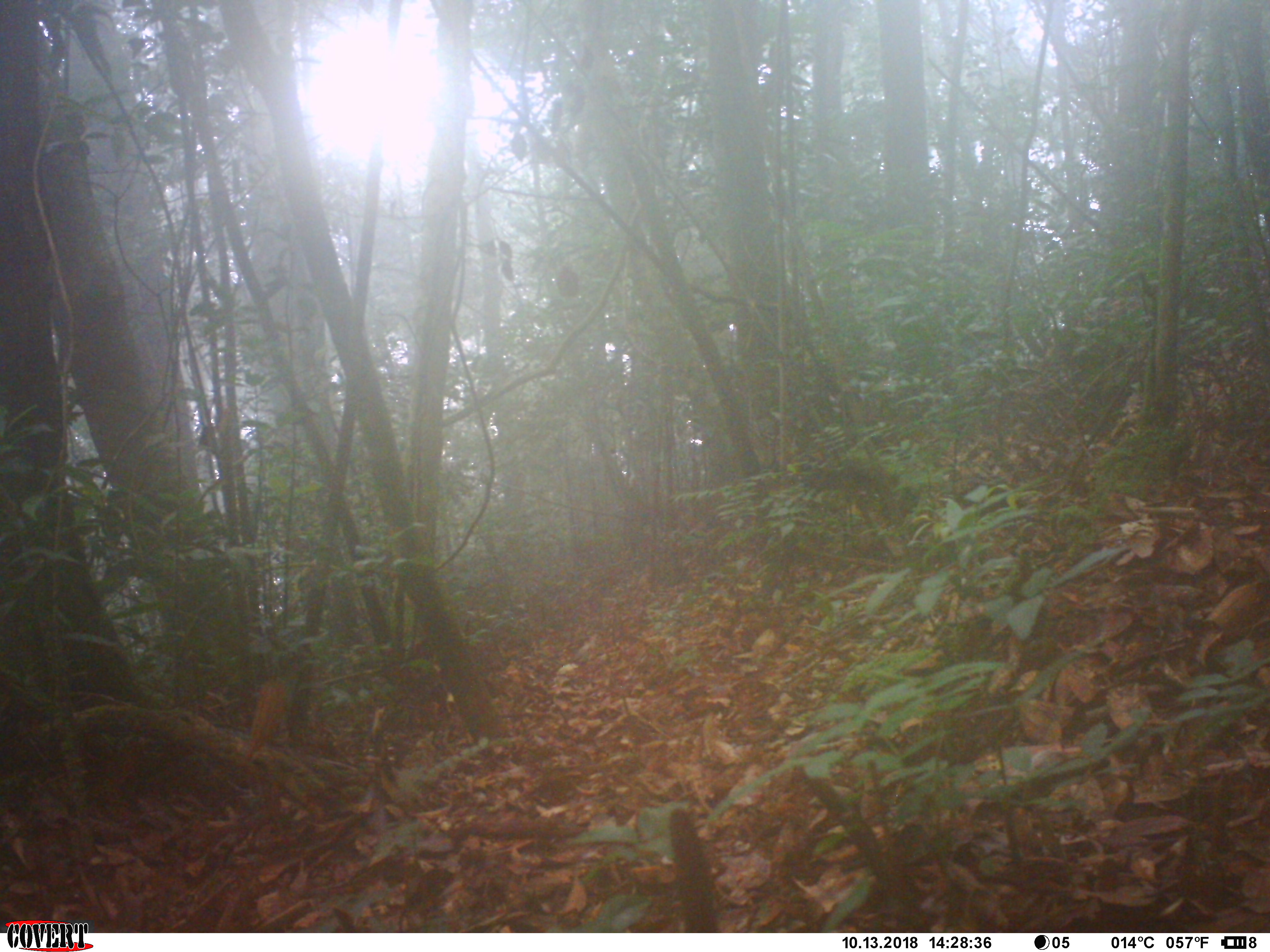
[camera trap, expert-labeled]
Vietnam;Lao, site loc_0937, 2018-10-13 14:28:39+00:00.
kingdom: Animalia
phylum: Chordata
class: Mammalia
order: Rodentia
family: Sciuridae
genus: Dremomys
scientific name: Dremomys rufigenis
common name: red-cheeked squirrel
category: red cheeked squirrel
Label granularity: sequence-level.